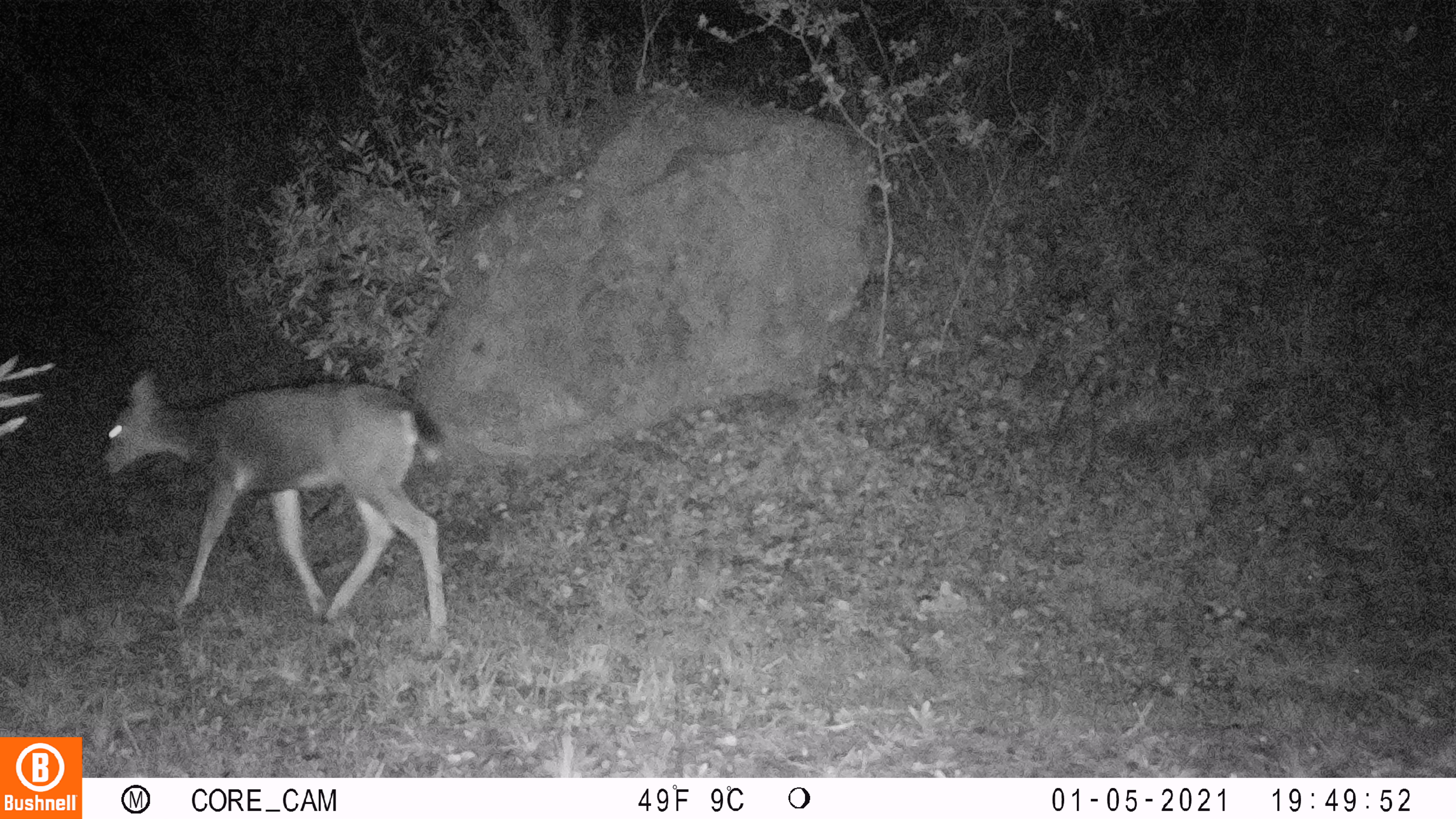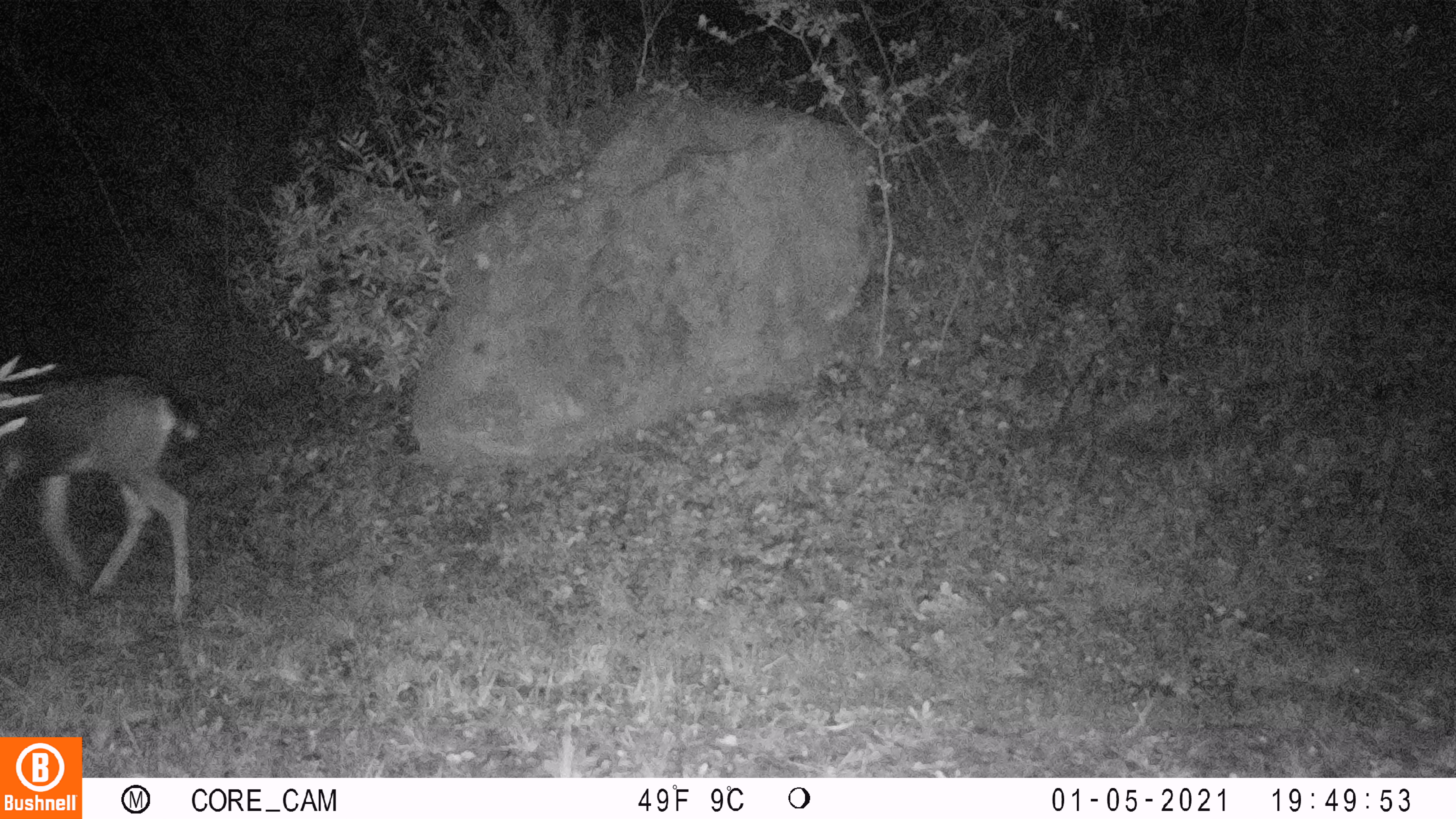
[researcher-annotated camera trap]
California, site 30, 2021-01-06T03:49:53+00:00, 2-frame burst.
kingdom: Animalia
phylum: Chordata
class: Mammalia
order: Artiodactyla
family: Cervidae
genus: Odocoileus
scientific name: Odocoileus hemionus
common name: mule deer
Mule deer (Odocoileus hemionus).